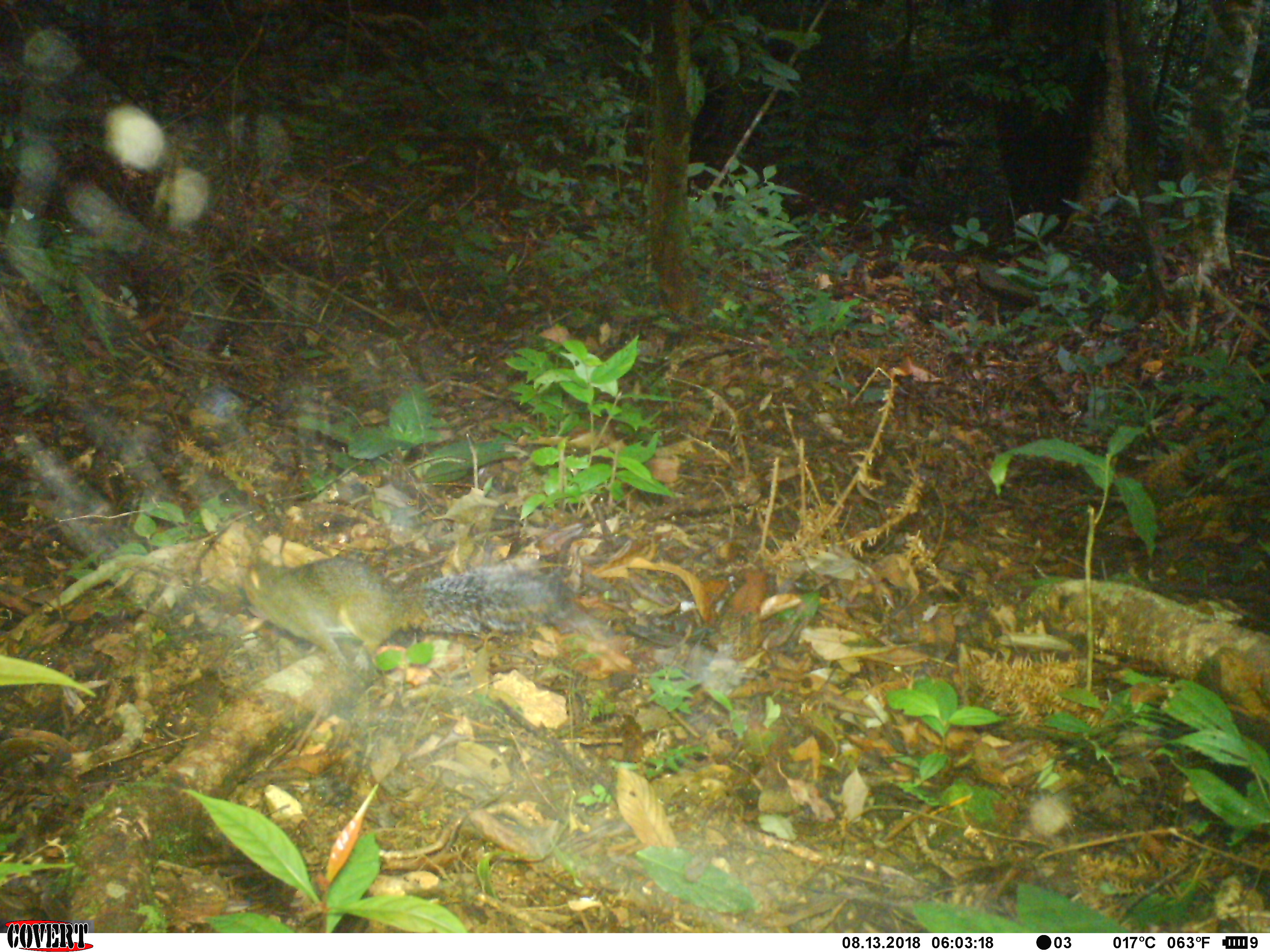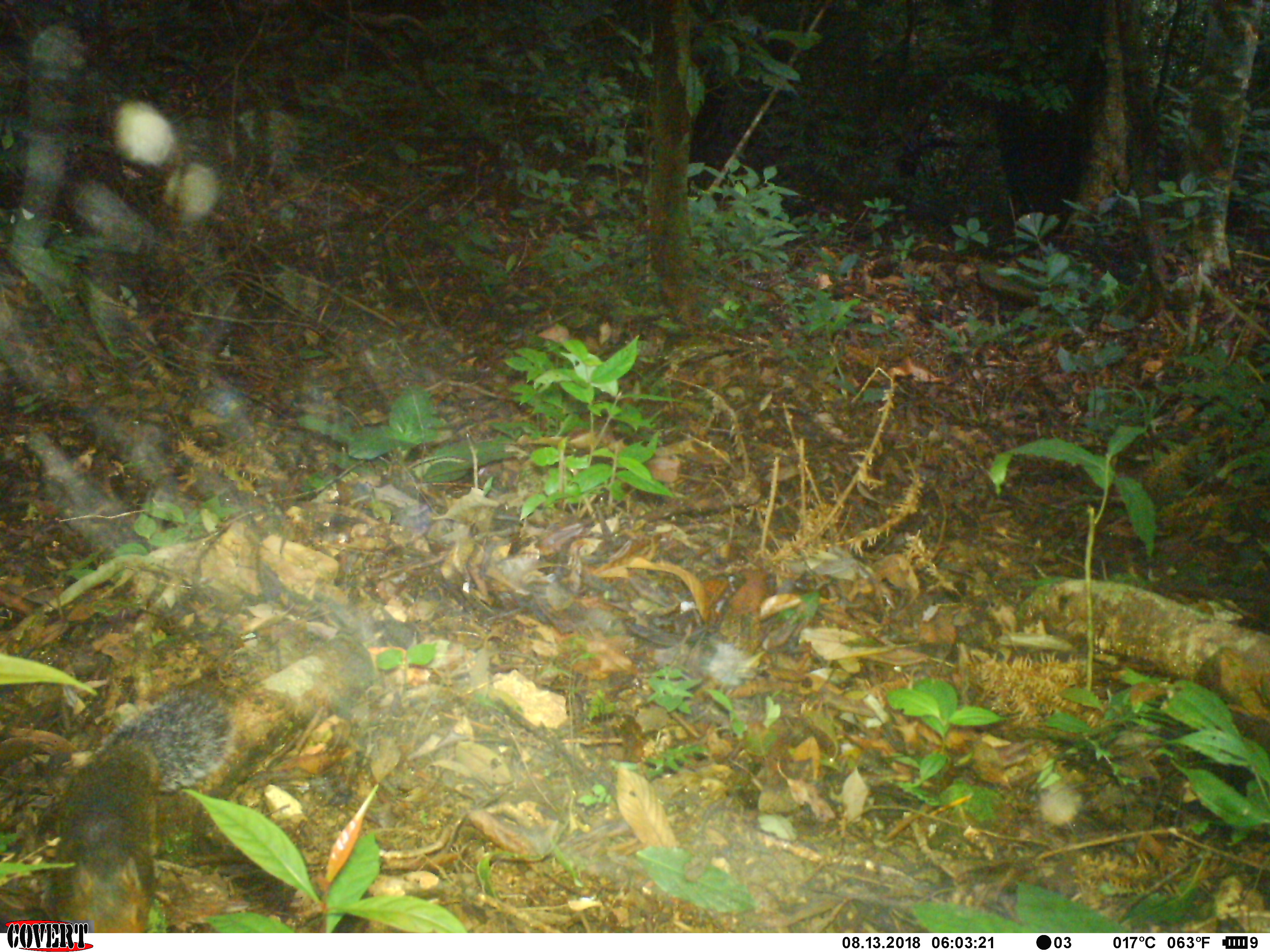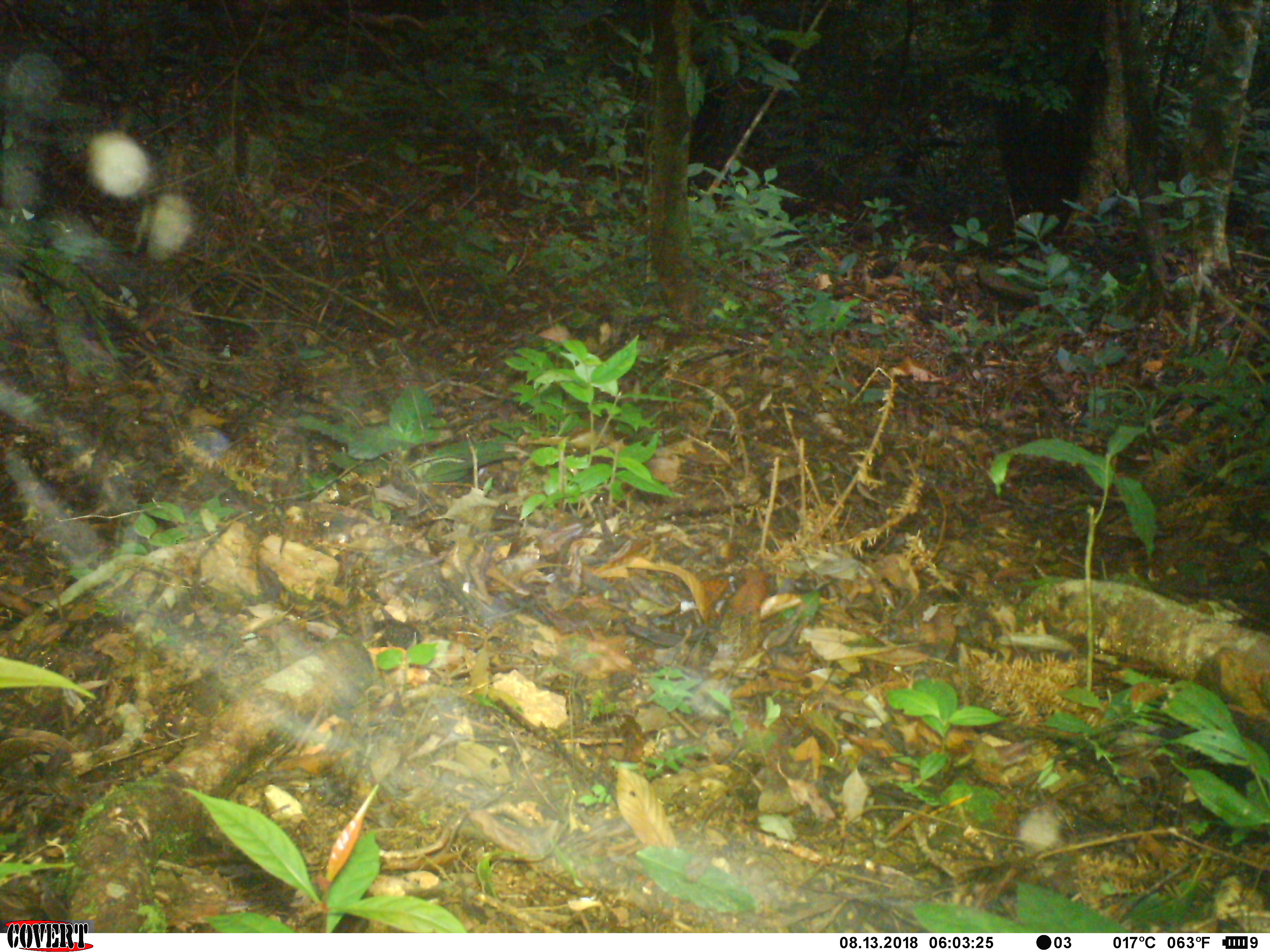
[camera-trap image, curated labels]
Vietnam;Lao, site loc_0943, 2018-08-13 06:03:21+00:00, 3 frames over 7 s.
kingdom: Animalia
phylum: Chordata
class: Mammalia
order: Rodentia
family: Sciuridae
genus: Dremomys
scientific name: Dremomys rufigenis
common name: red-cheeked squirrel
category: red cheeked squirrel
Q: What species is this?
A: Red cheeked squirrel (red-cheeked squirrel) (Dremomys rufigenis).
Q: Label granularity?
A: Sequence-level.